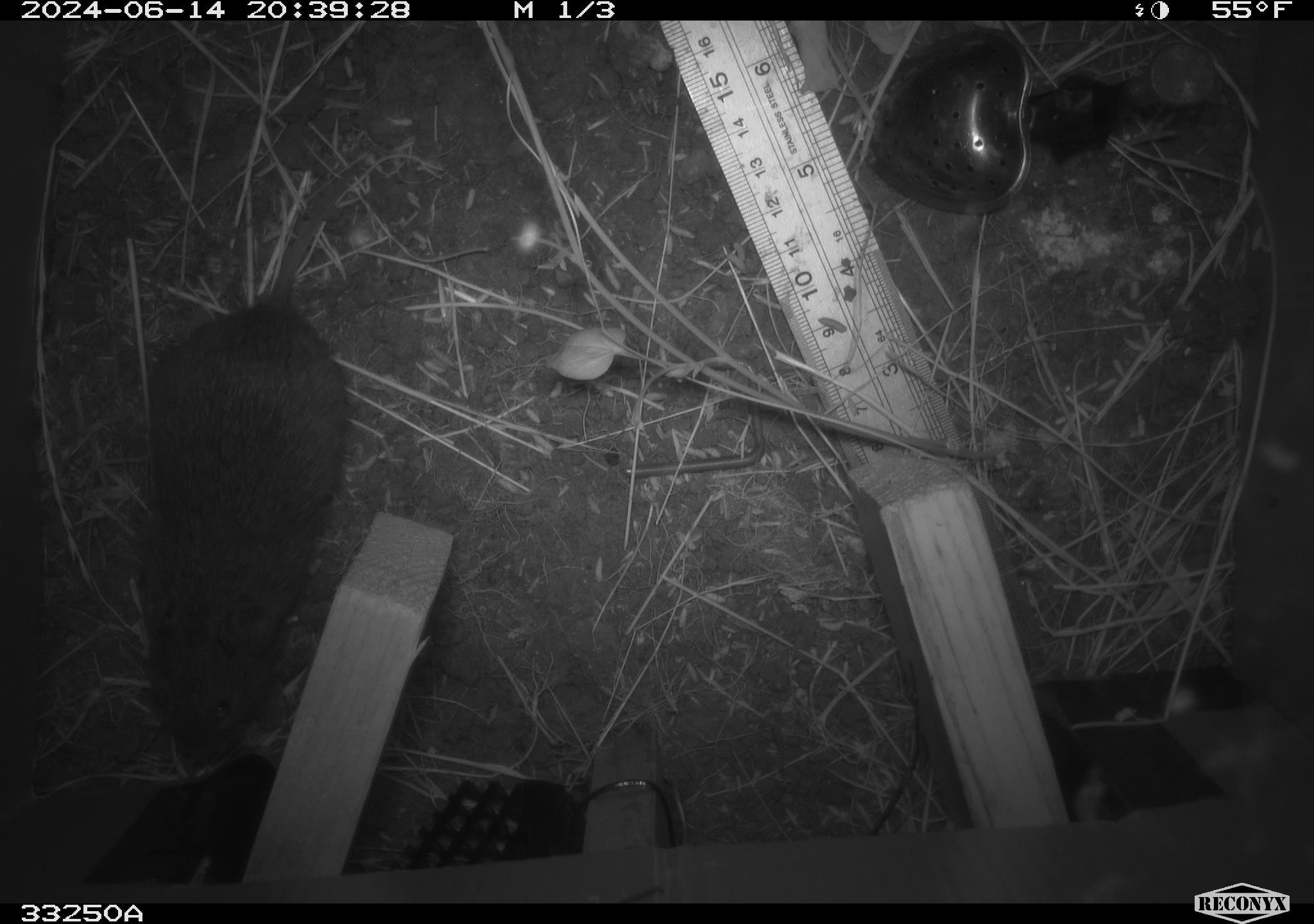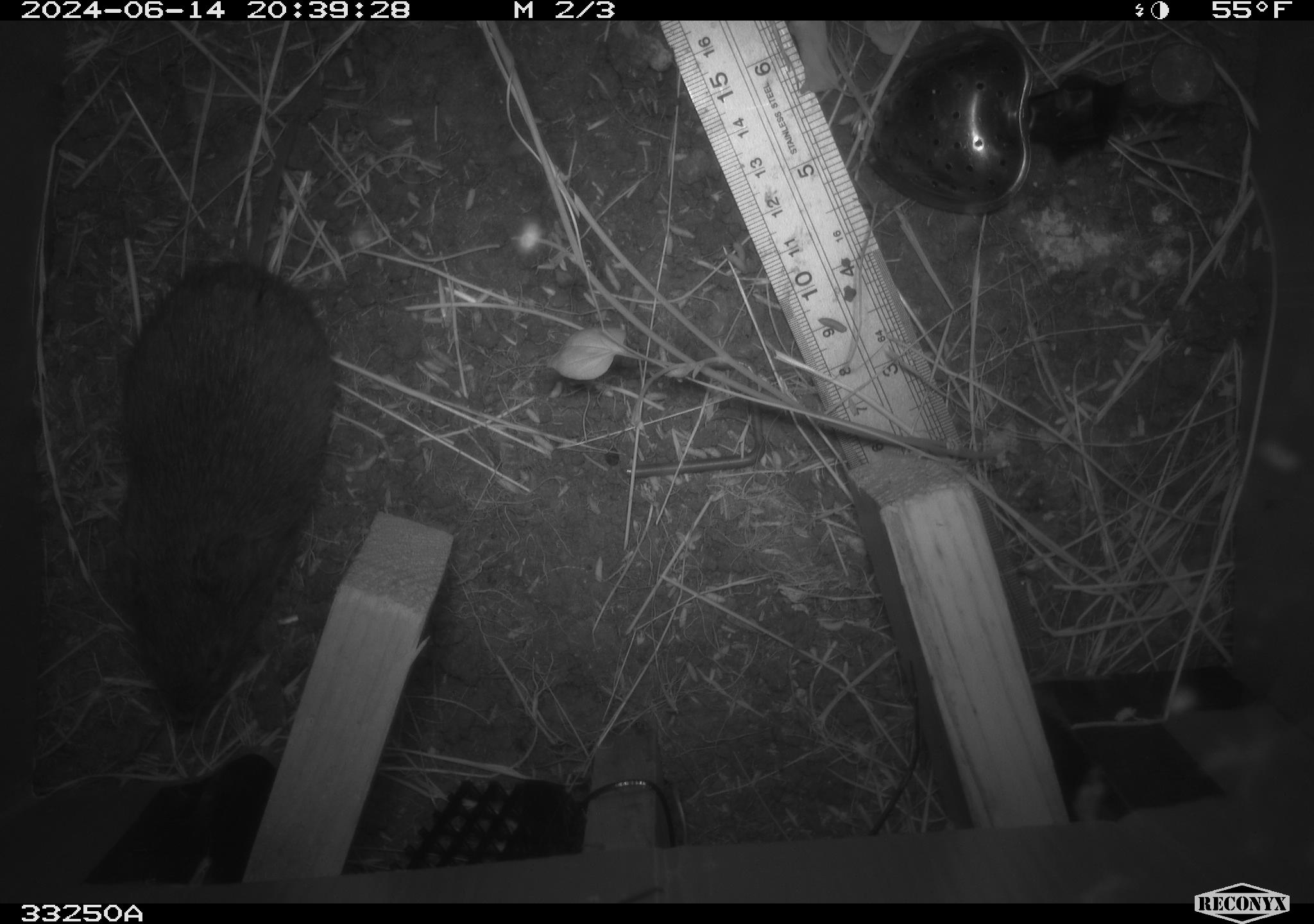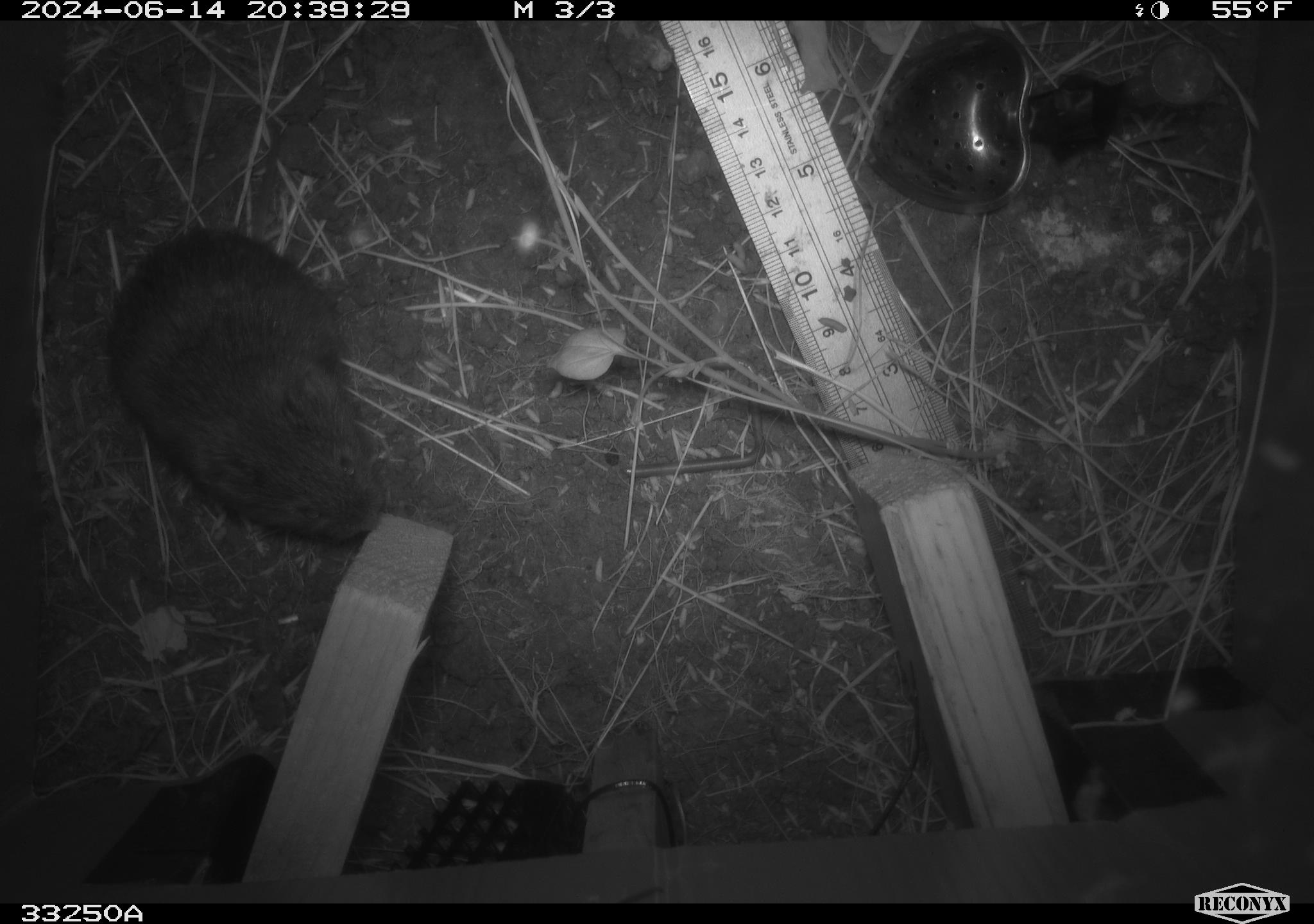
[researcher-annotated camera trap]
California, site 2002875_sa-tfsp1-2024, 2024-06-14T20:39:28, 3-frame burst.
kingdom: Animalia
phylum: Chordata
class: Mammalia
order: Rodentia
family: Cricetidae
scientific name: Arvicolinae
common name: voles, lemmings, and muskrats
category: arvicolinae subfamily